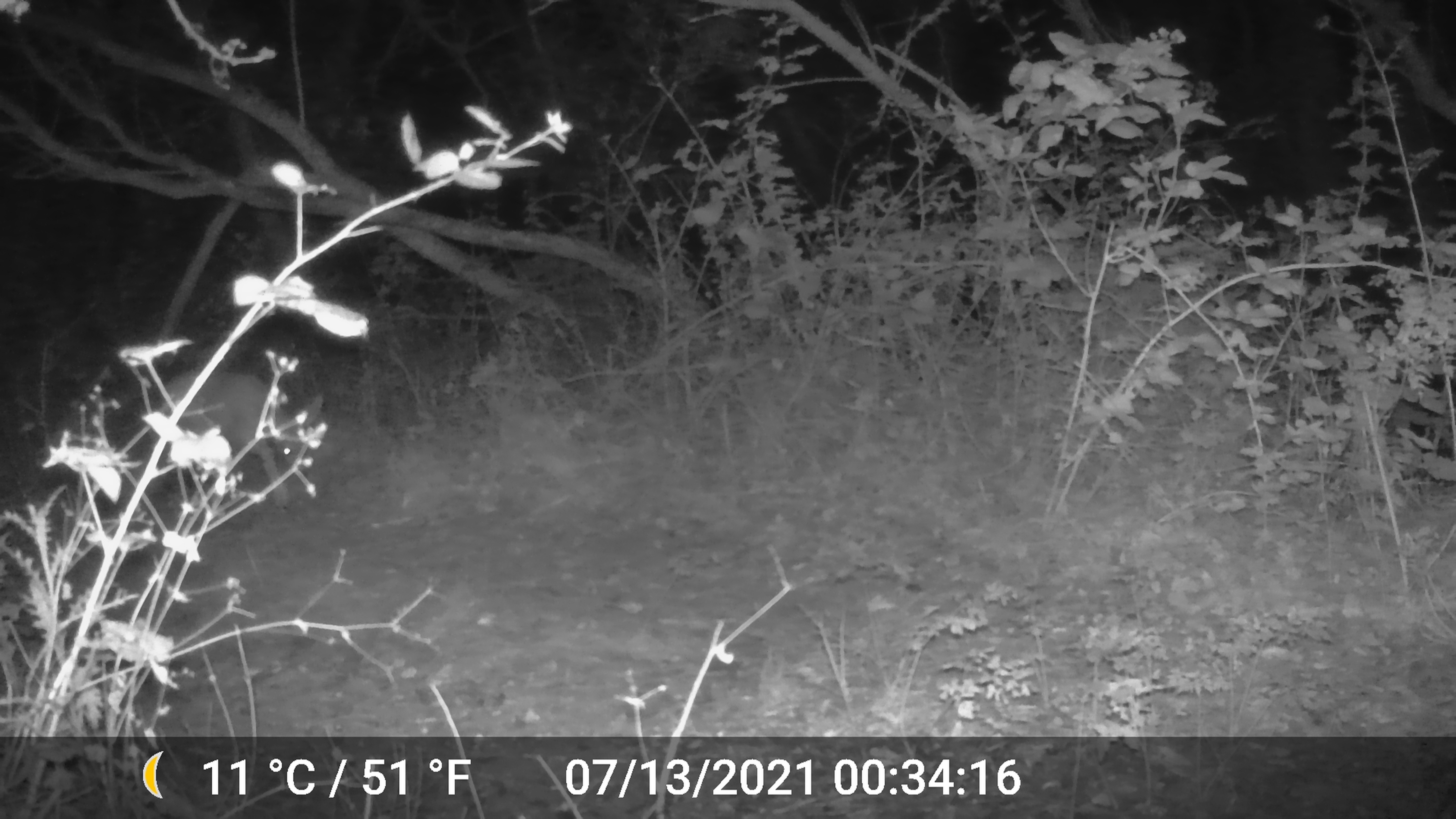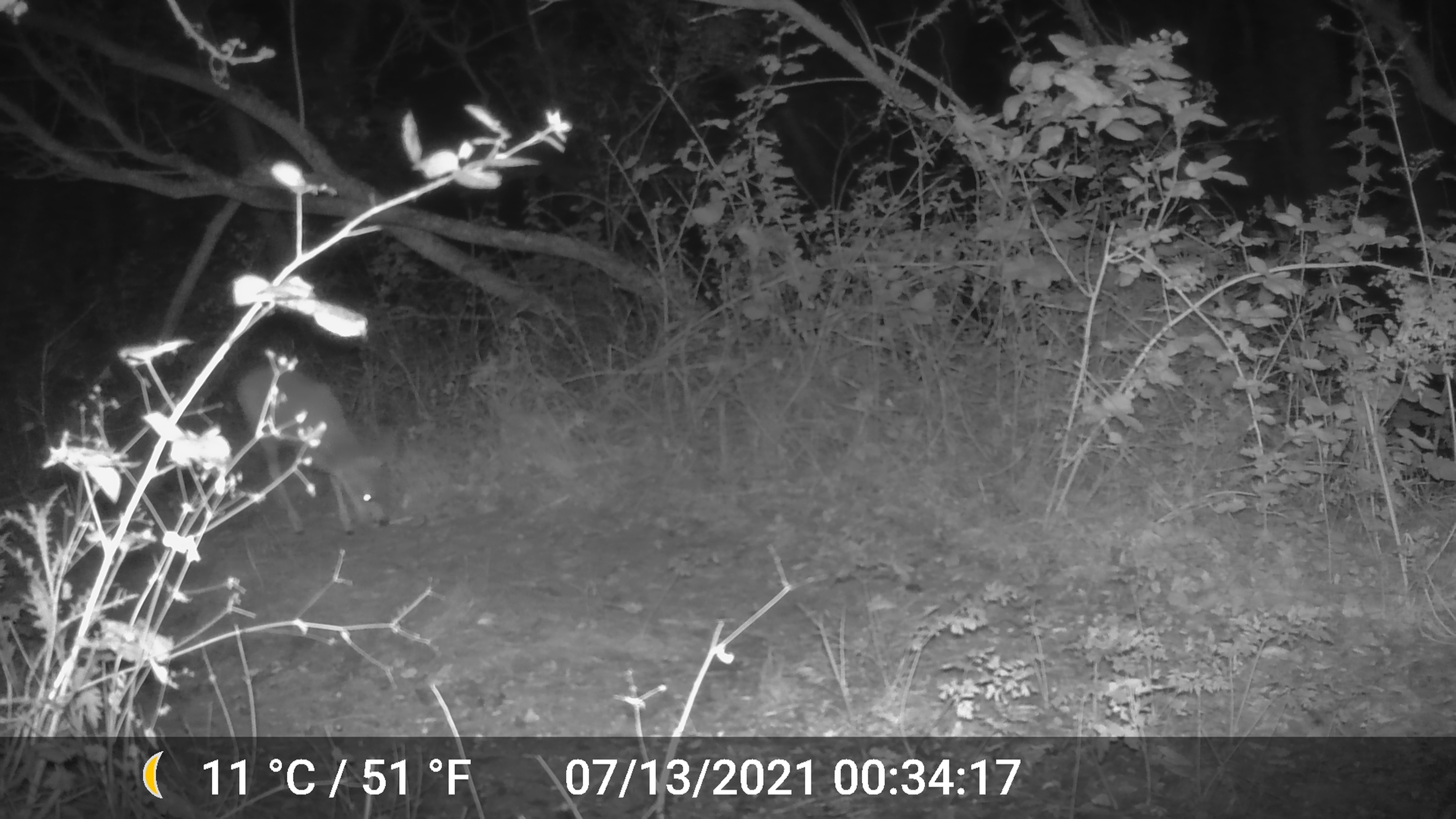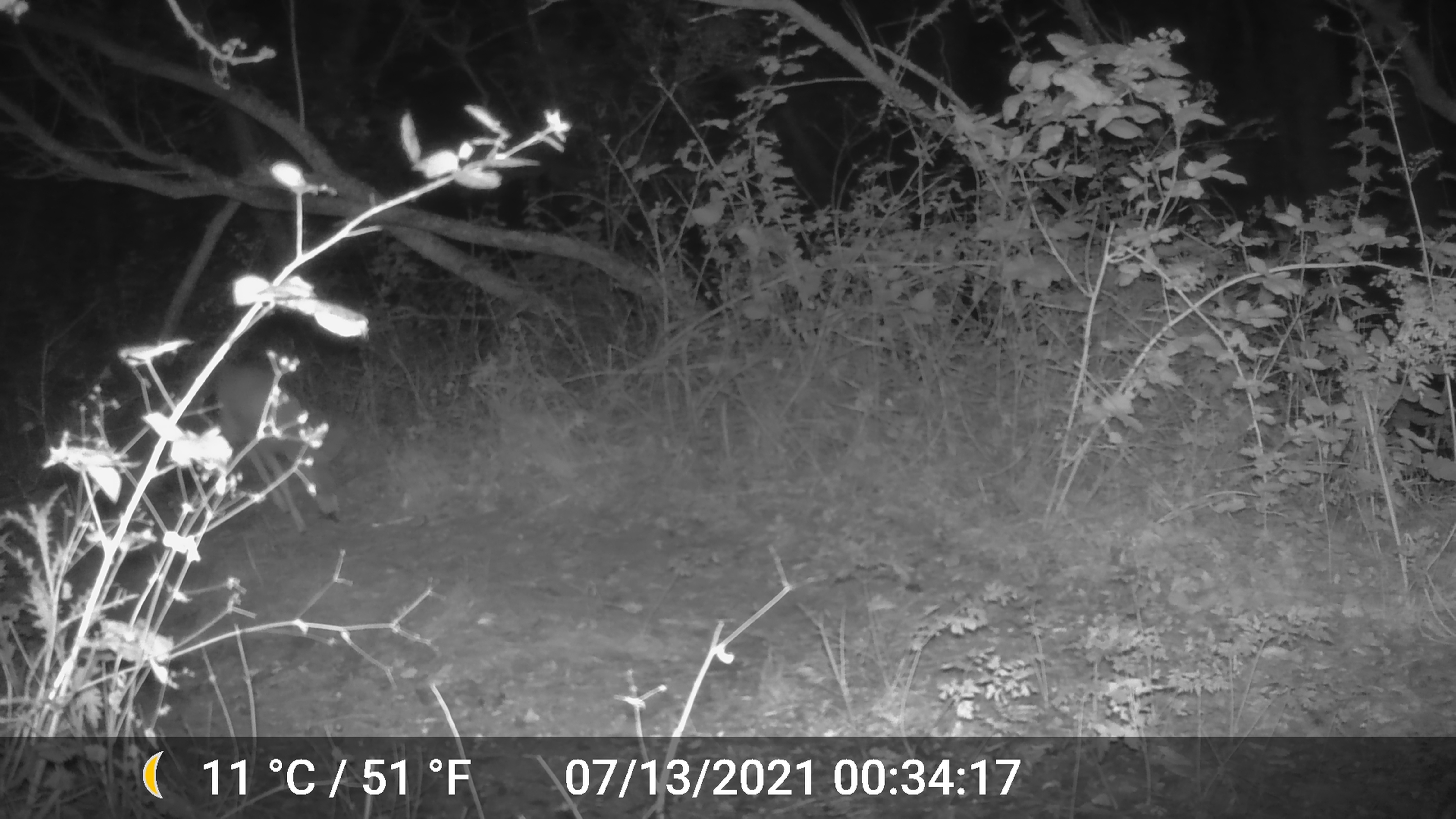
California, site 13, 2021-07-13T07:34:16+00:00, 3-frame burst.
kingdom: Animalia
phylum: Chordata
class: Mammalia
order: Artiodactyla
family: Cervidae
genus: Odocoileus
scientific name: Odocoileus hemionus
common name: mule deer